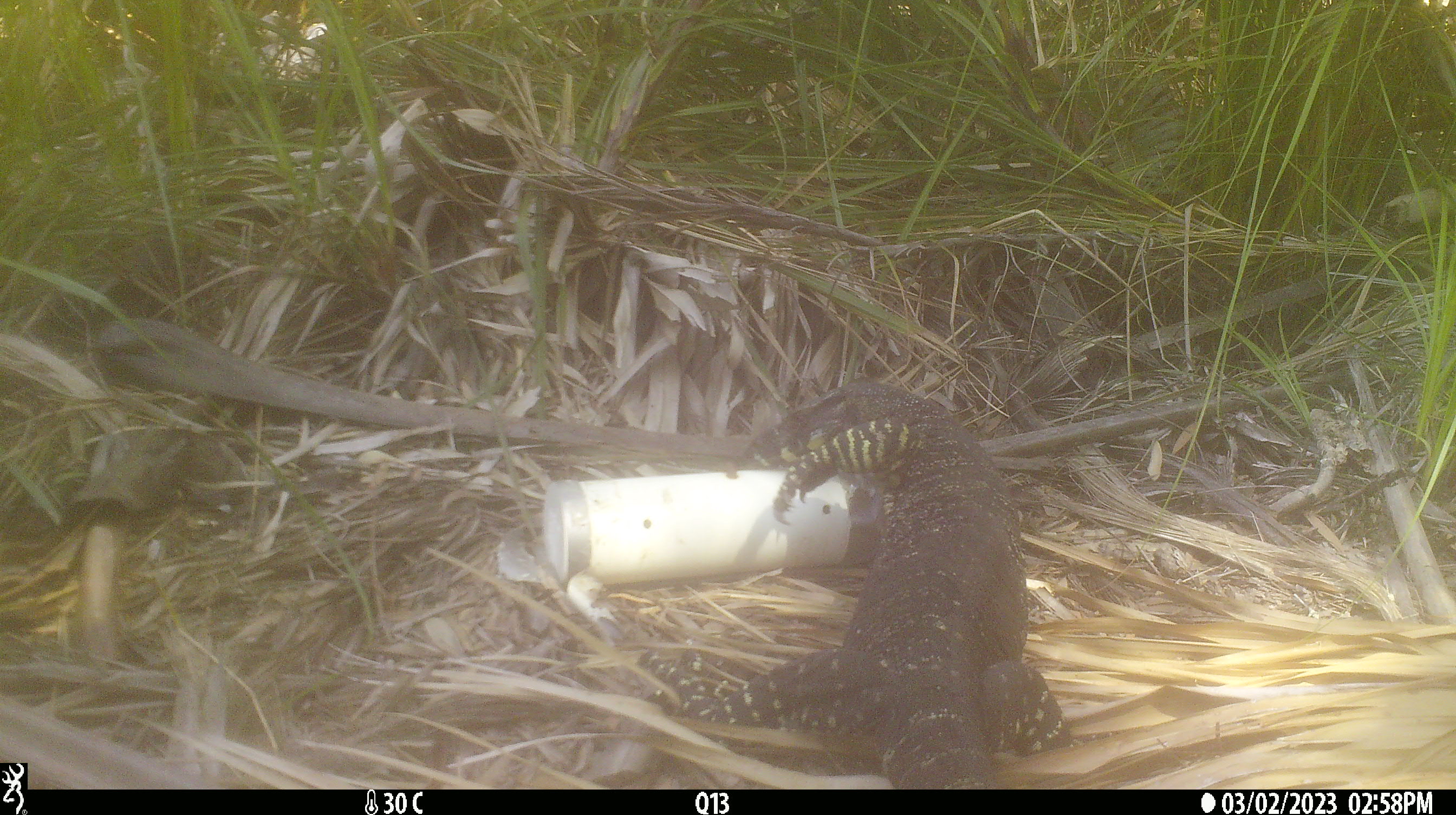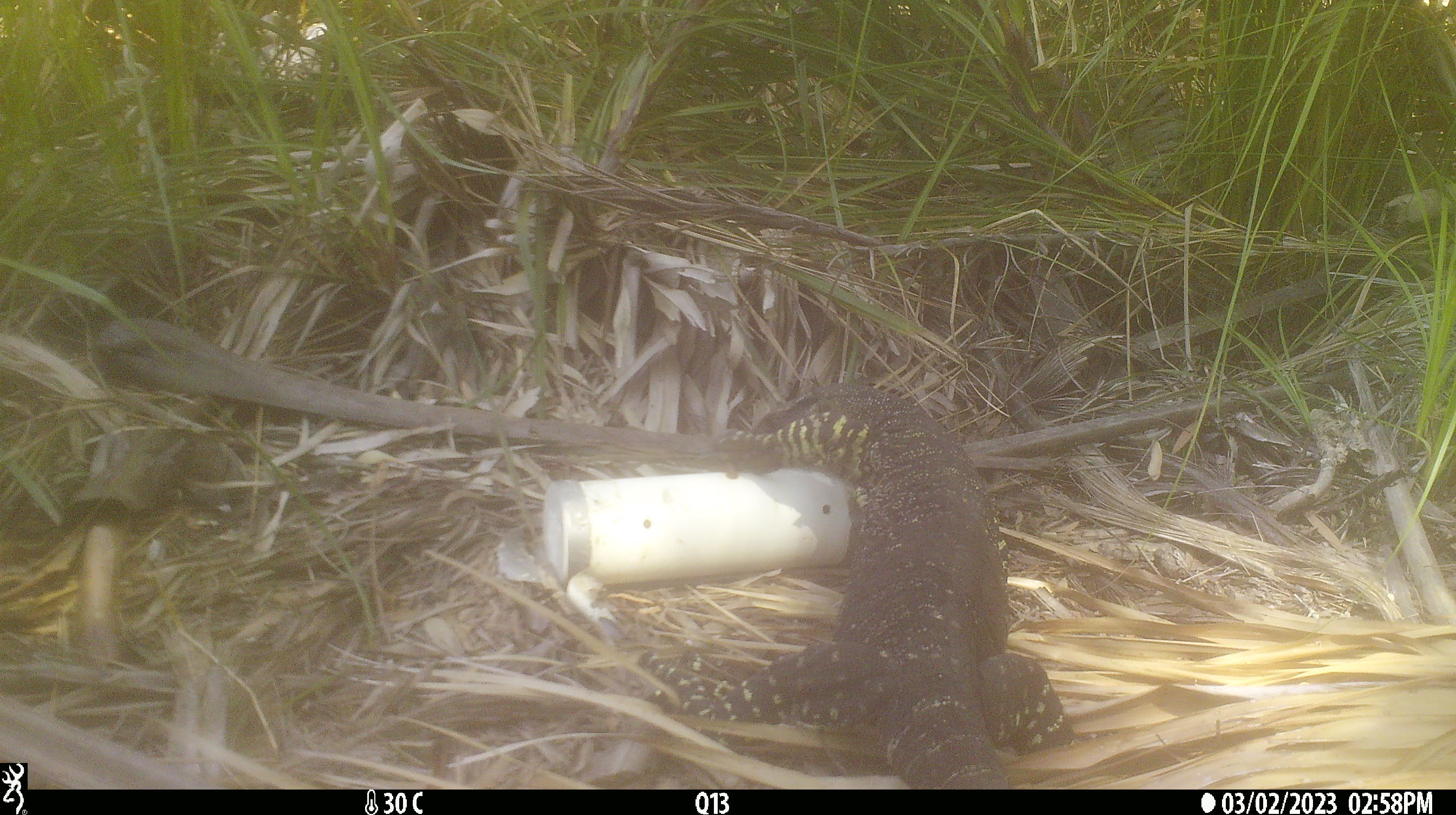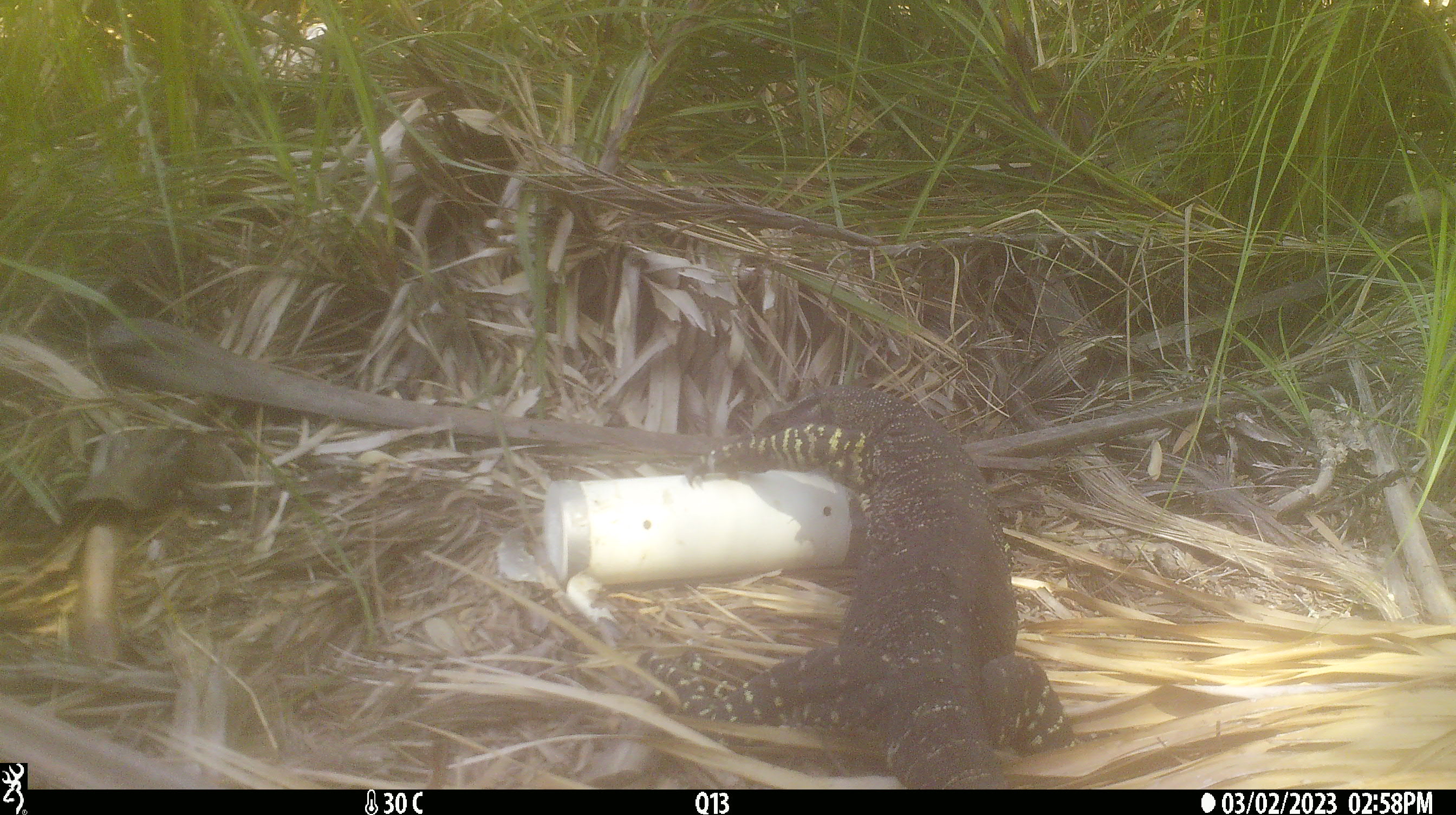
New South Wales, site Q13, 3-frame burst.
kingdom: Animalia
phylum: Chordata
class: Reptilia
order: Squamata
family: Varanidae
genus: Varanus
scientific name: Varanus varius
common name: lace monitor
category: goanna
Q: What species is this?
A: Goanna (lace monitor) (Varanus varius).